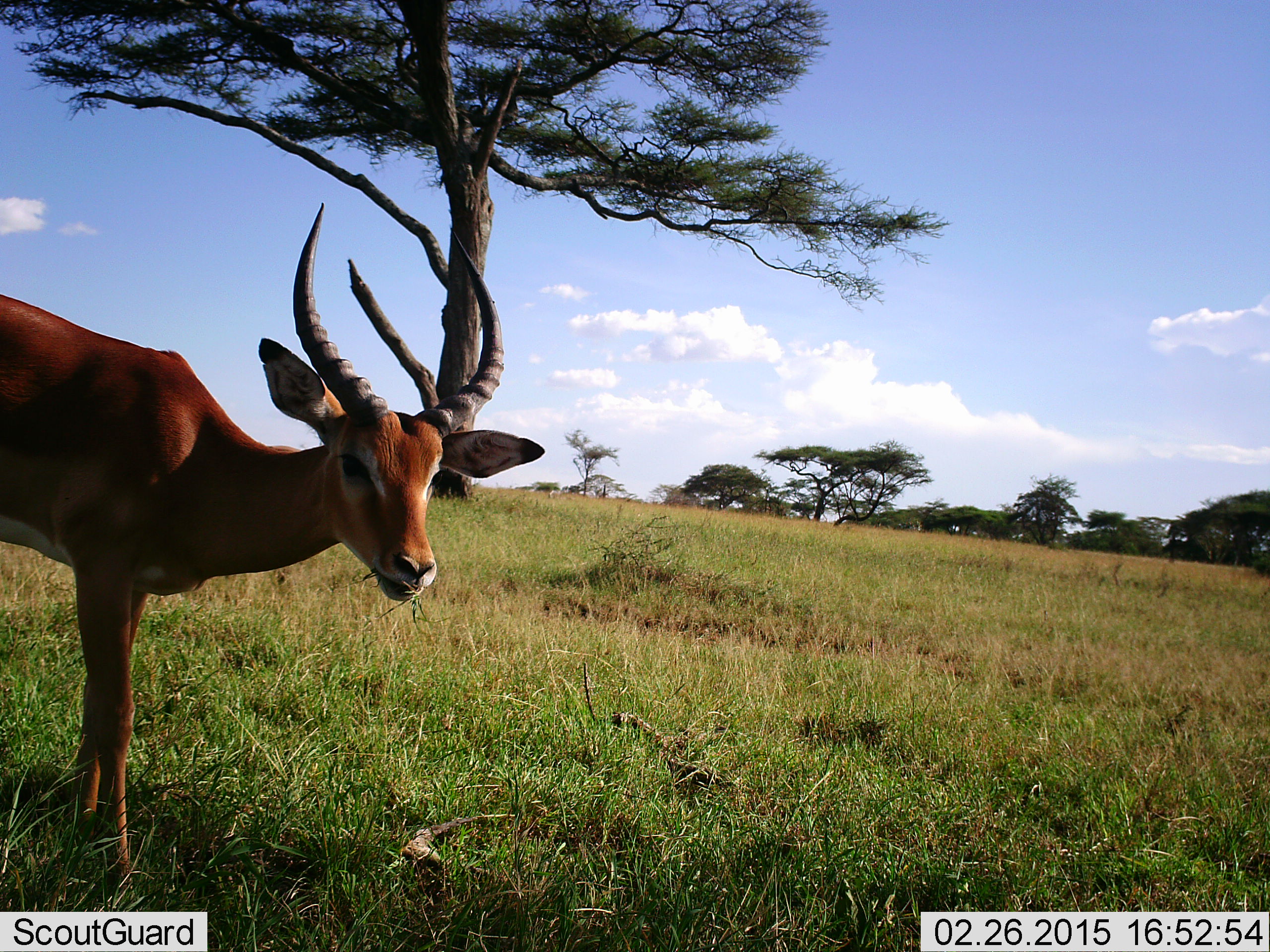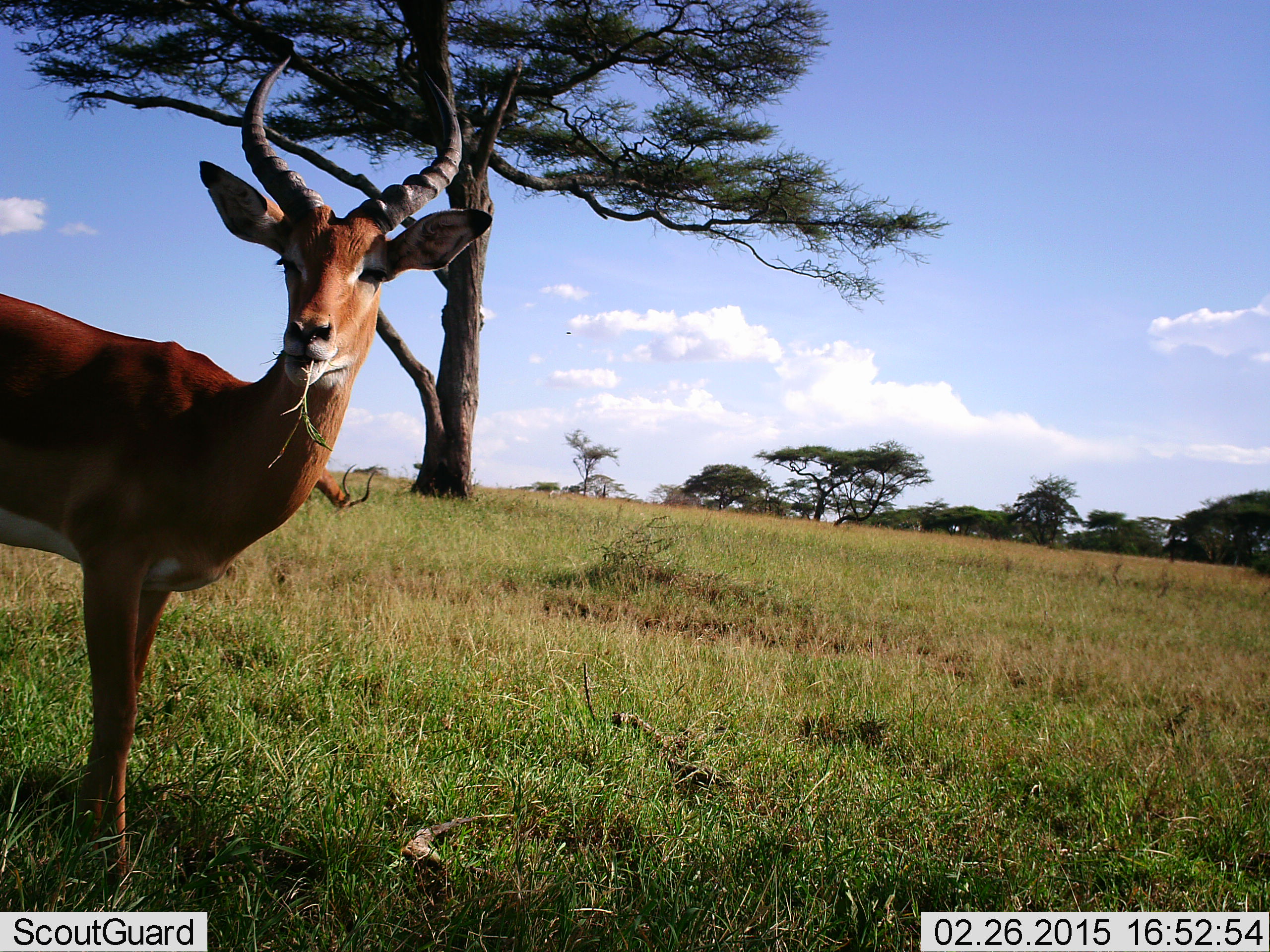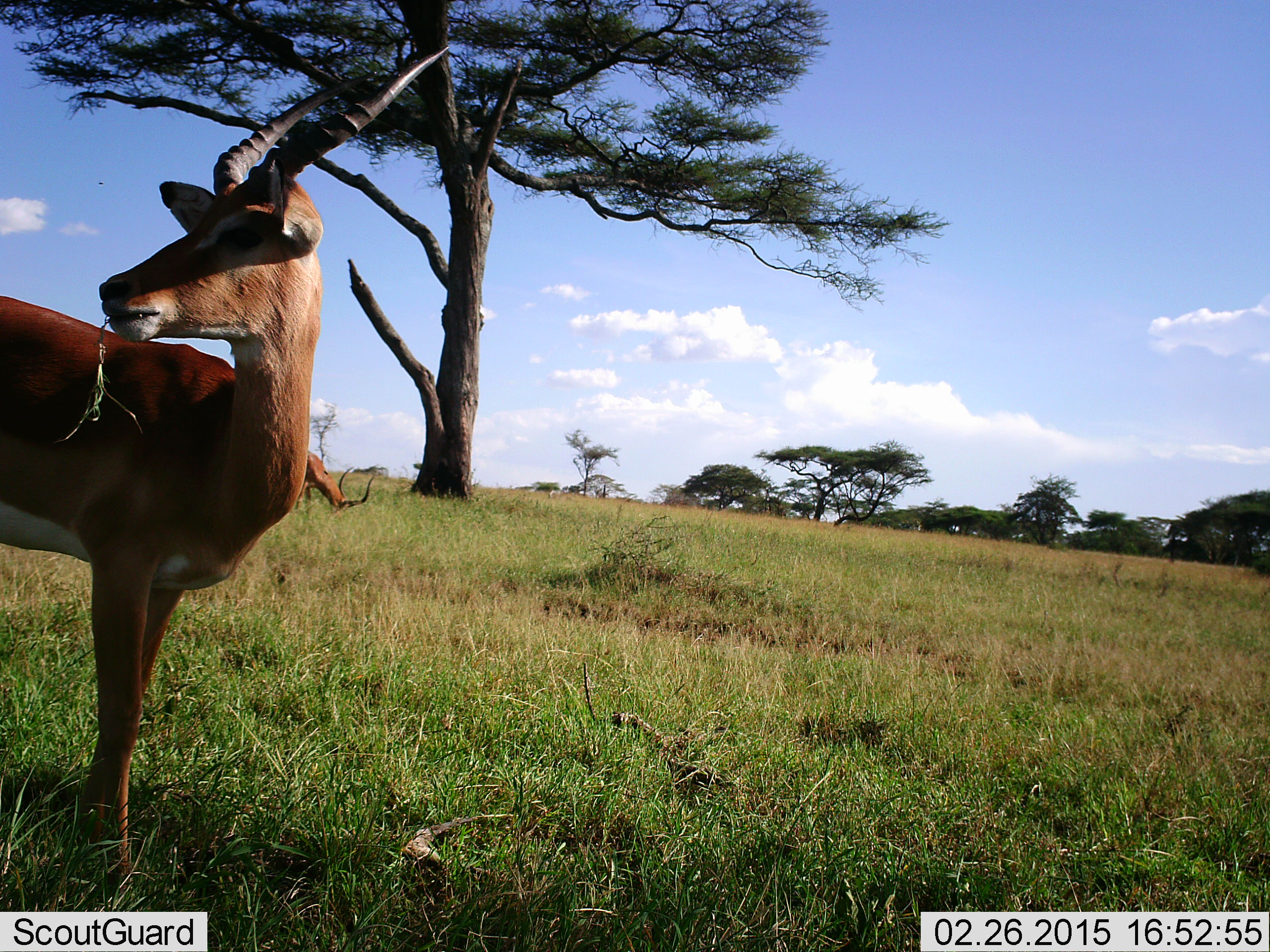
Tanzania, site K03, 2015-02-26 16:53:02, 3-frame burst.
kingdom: Animalia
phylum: Chordata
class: Mammalia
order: Artiodactyla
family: Bovidae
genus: Aepyceros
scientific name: Aepyceros melampus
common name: impala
Impala (Aepyceros melampus), count 2. Behavior (volunteer vote fractions): standing 40%, resting 0%, moving 0%, interacting 0%. Young present (vote fraction): 0%. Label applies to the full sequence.